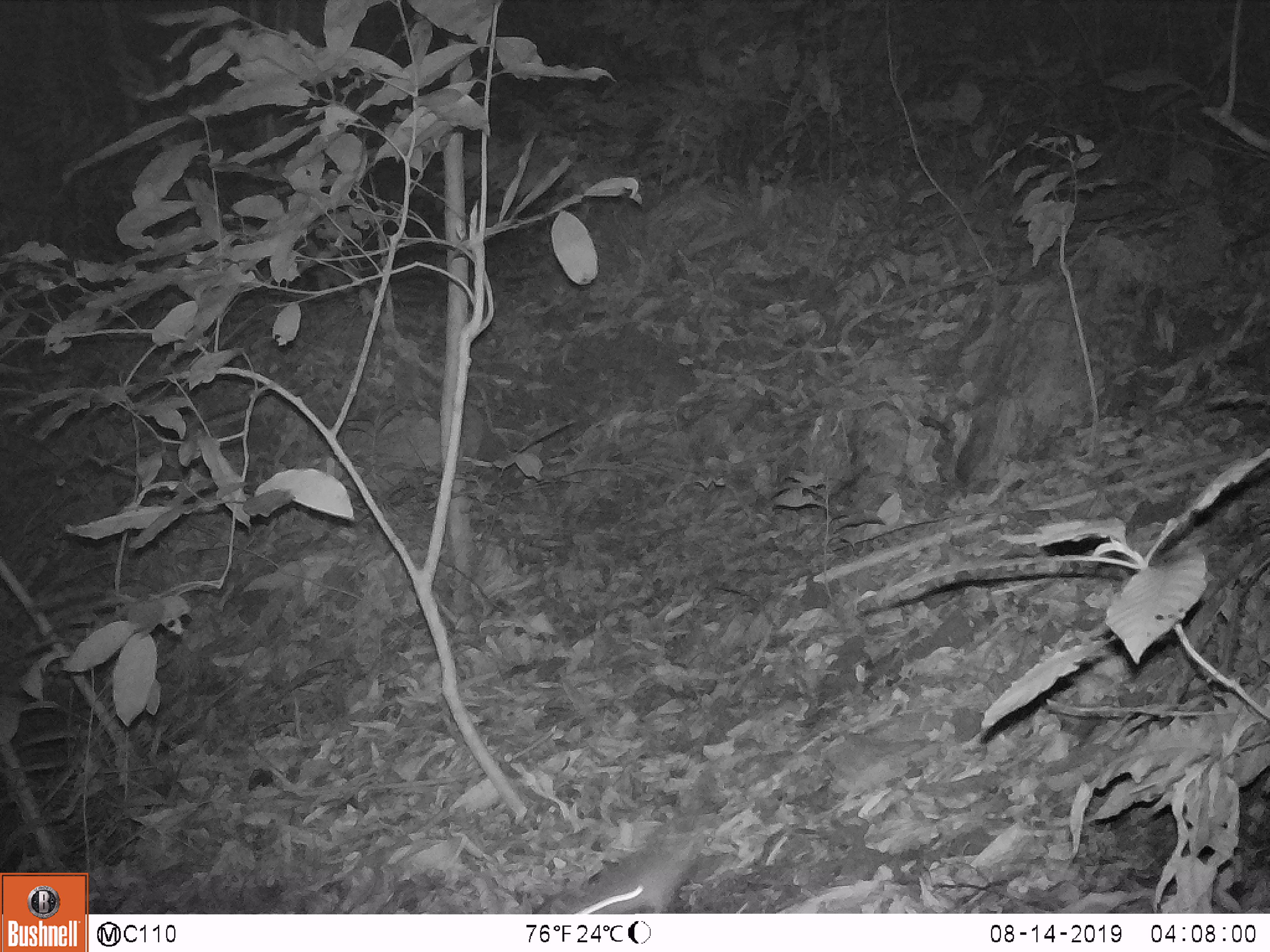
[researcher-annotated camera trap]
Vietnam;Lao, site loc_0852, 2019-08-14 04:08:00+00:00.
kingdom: Animalia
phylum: Chordata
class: Mammalia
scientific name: Mammalia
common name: mammal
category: unidentified small mammal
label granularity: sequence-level